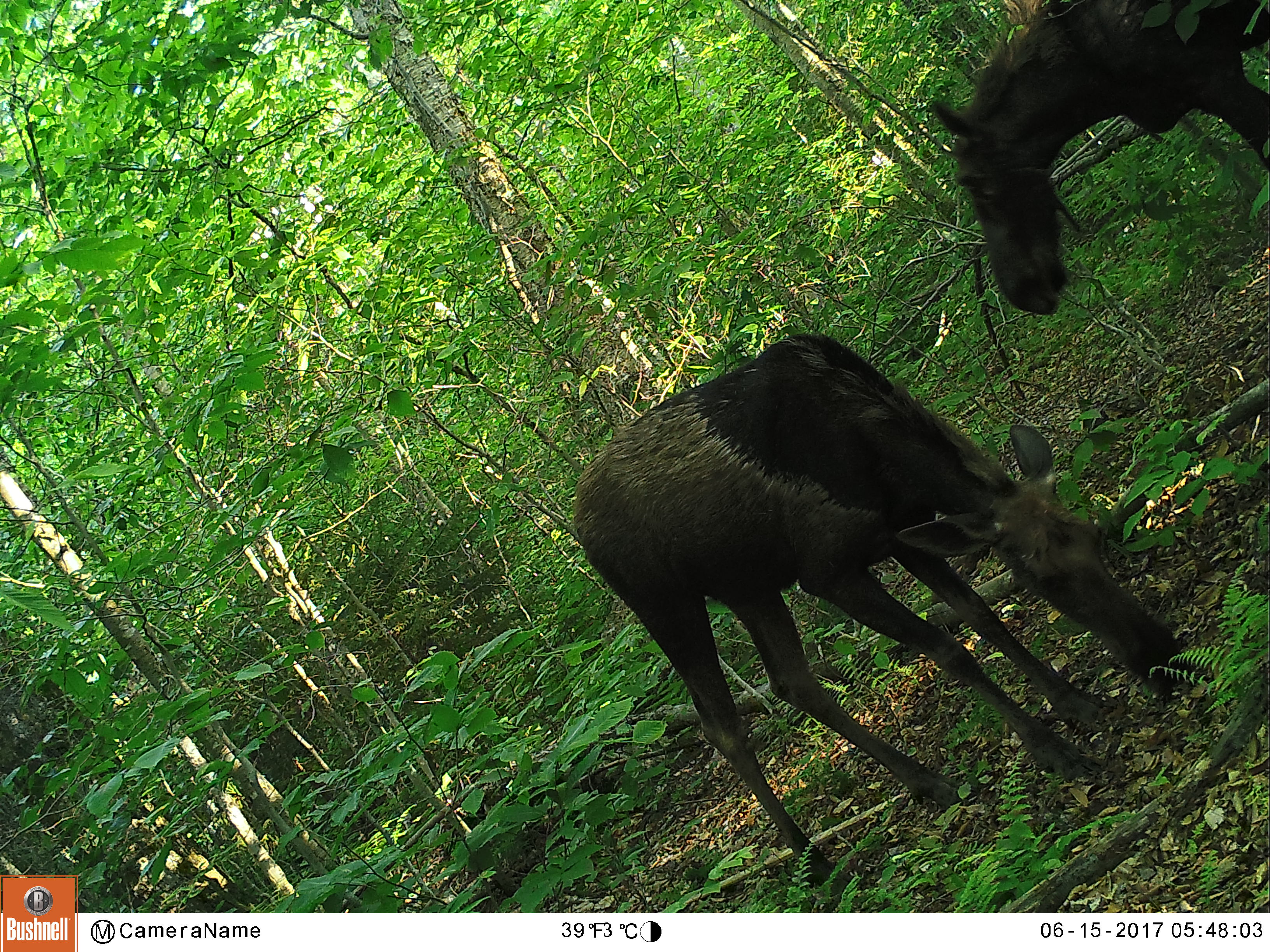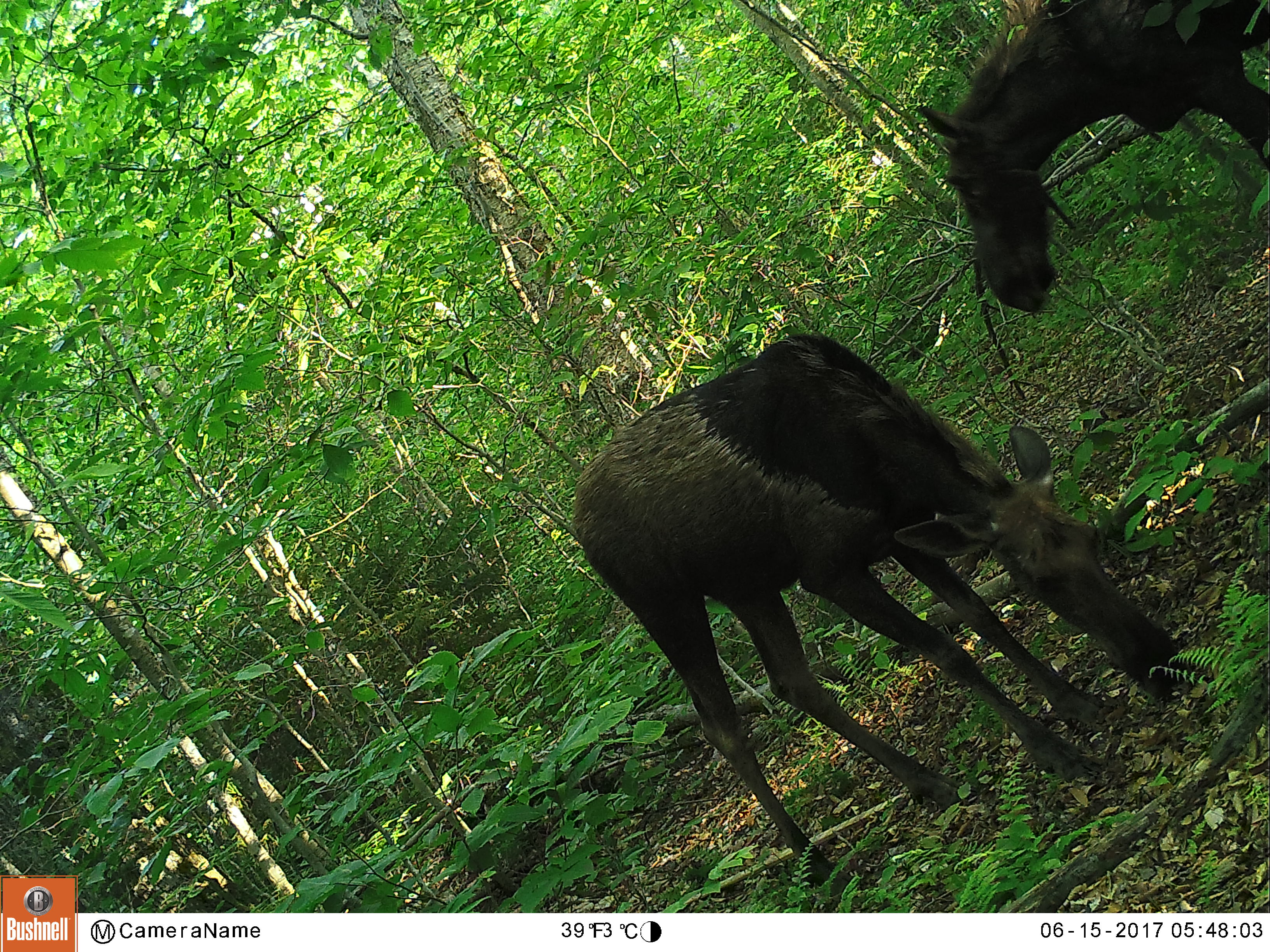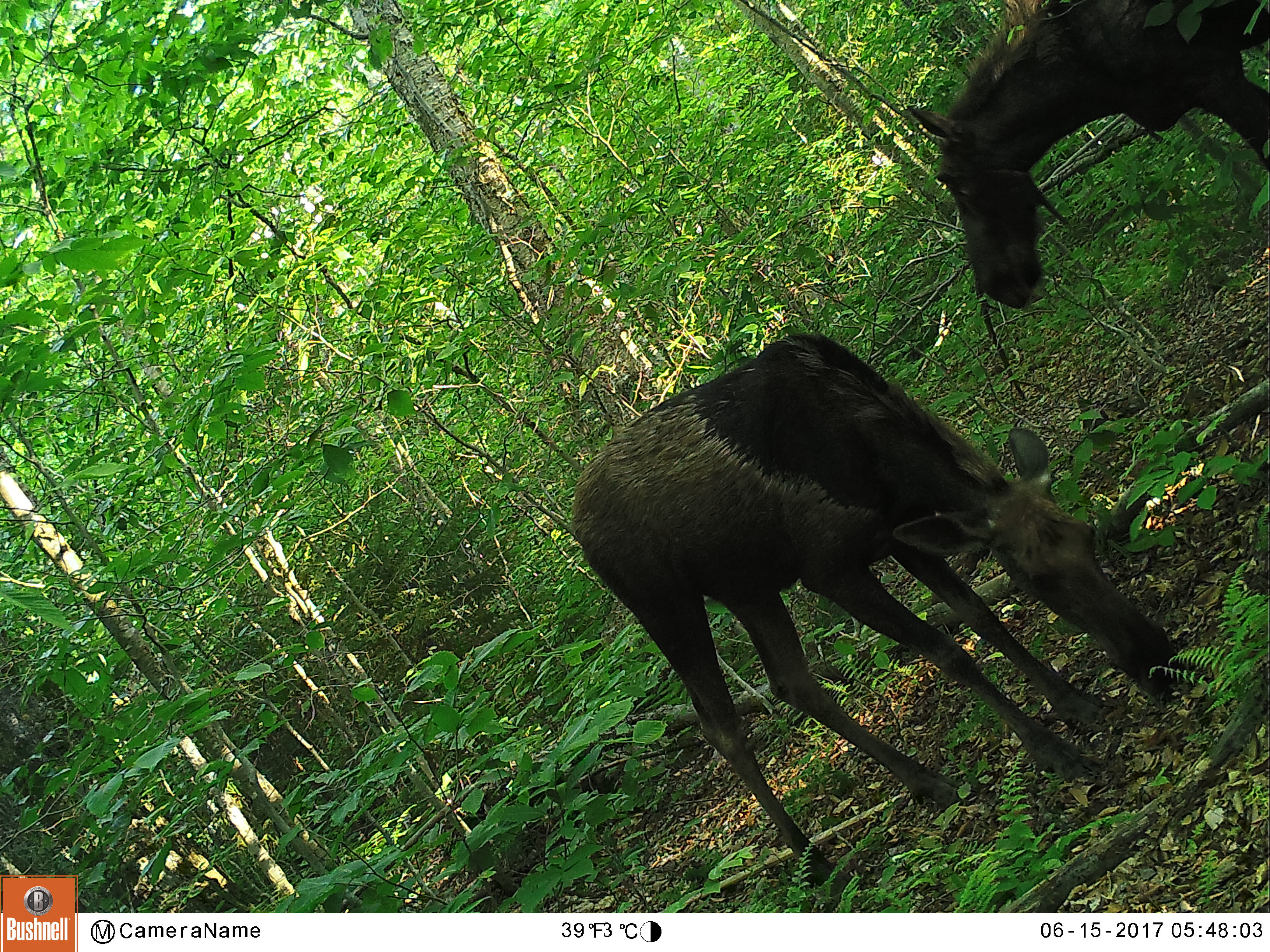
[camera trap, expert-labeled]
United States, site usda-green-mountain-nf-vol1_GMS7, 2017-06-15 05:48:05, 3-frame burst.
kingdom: Animalia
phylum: Chordata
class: Mammalia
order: Artiodactyla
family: Cervidae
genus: Alces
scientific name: Alces alces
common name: moose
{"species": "moose (Alces alces)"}